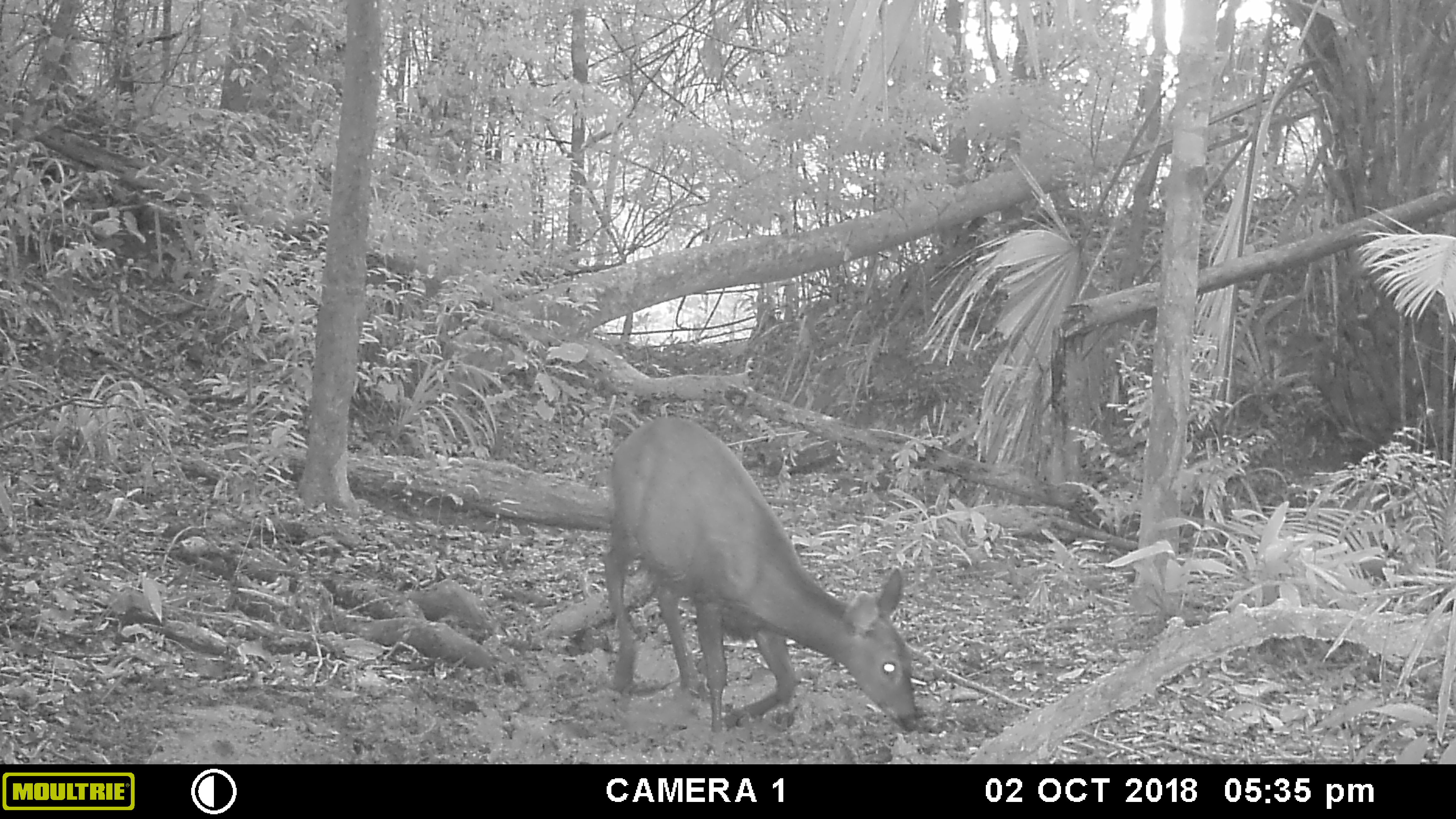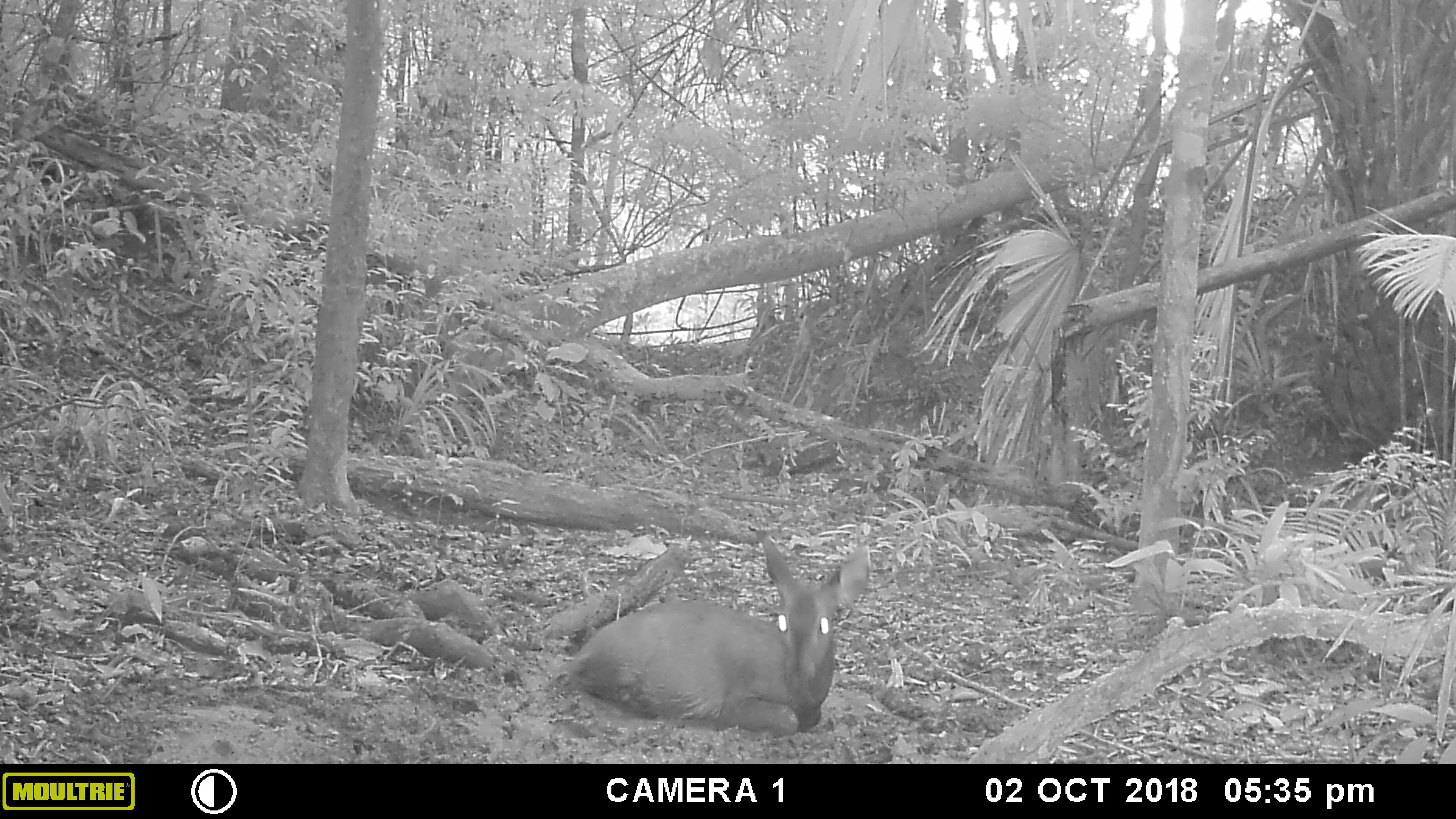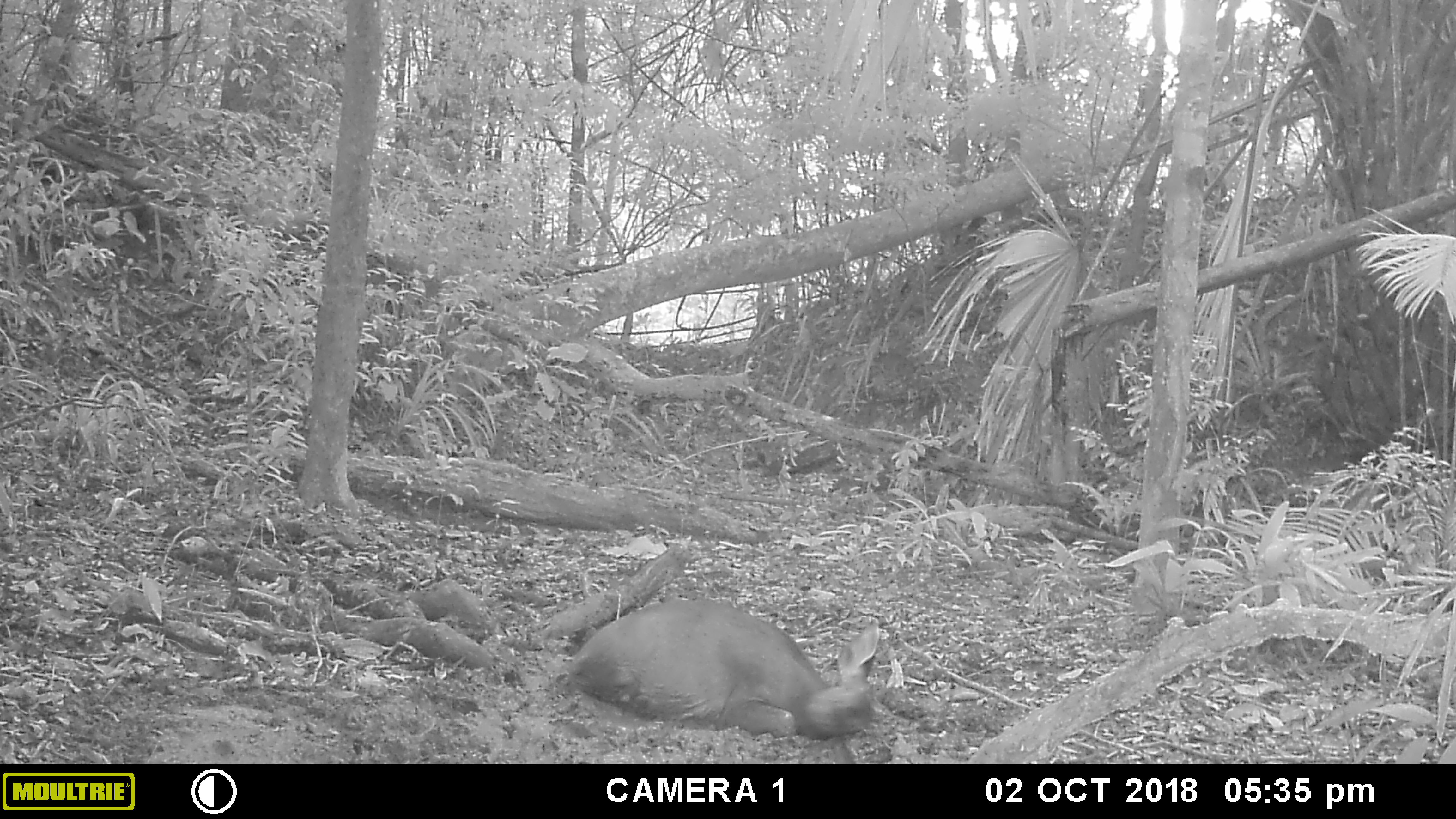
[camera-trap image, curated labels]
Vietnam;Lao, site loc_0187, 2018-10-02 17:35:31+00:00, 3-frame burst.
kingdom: Animalia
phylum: Chordata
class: Mammalia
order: Artiodactyla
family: Cervidae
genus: Rusa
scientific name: Rusa unicolor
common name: sambar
Sambar (Rusa unicolor). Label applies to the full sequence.